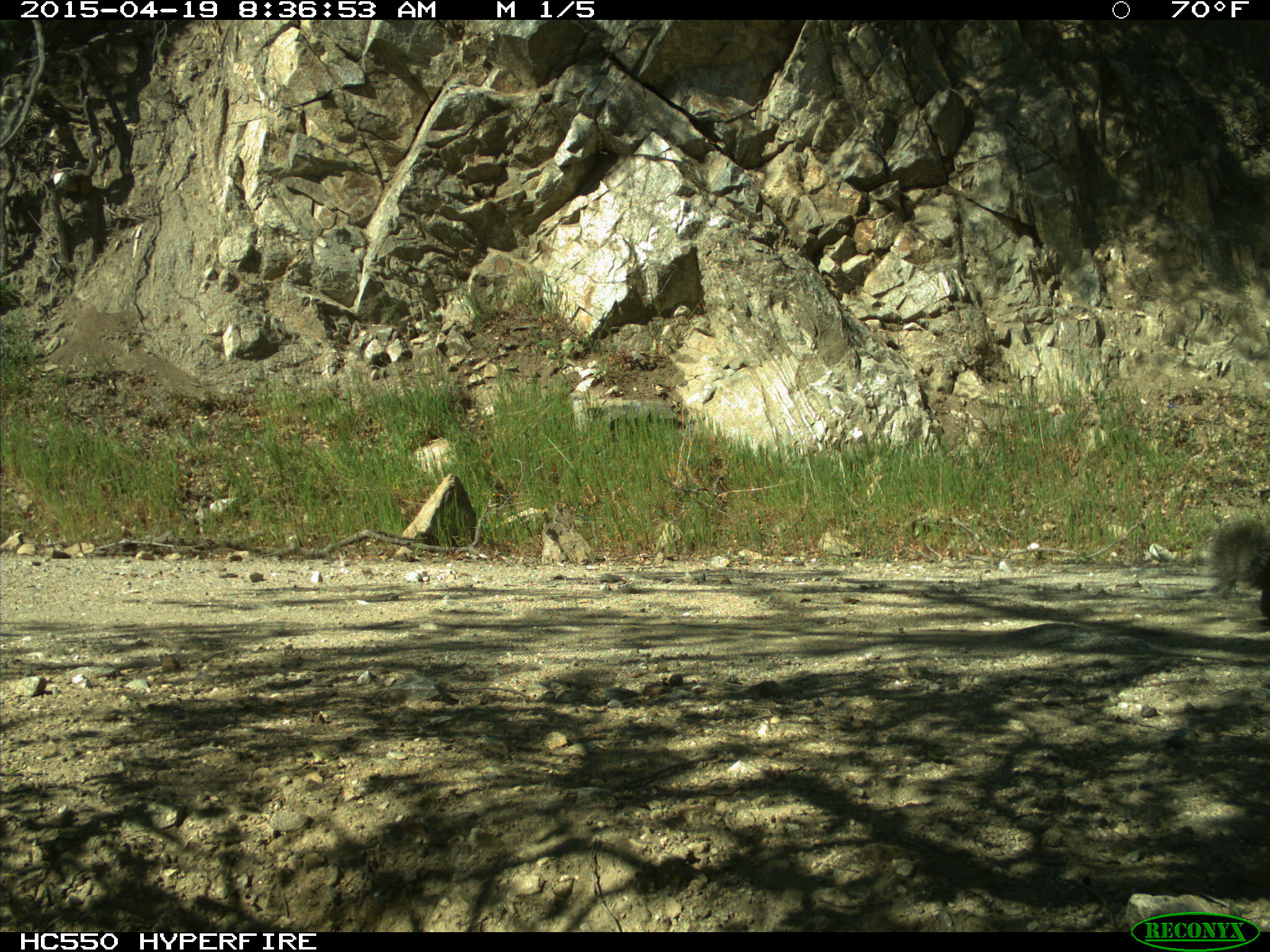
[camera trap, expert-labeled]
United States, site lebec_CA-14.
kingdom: Animalia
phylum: Chordata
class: Mammalia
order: Rodentia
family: Sciuridae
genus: Sciurus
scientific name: Sciurus carolinensis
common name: eastern gray squirrel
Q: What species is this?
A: Sciurus carolinensis (eastern gray squirrel).